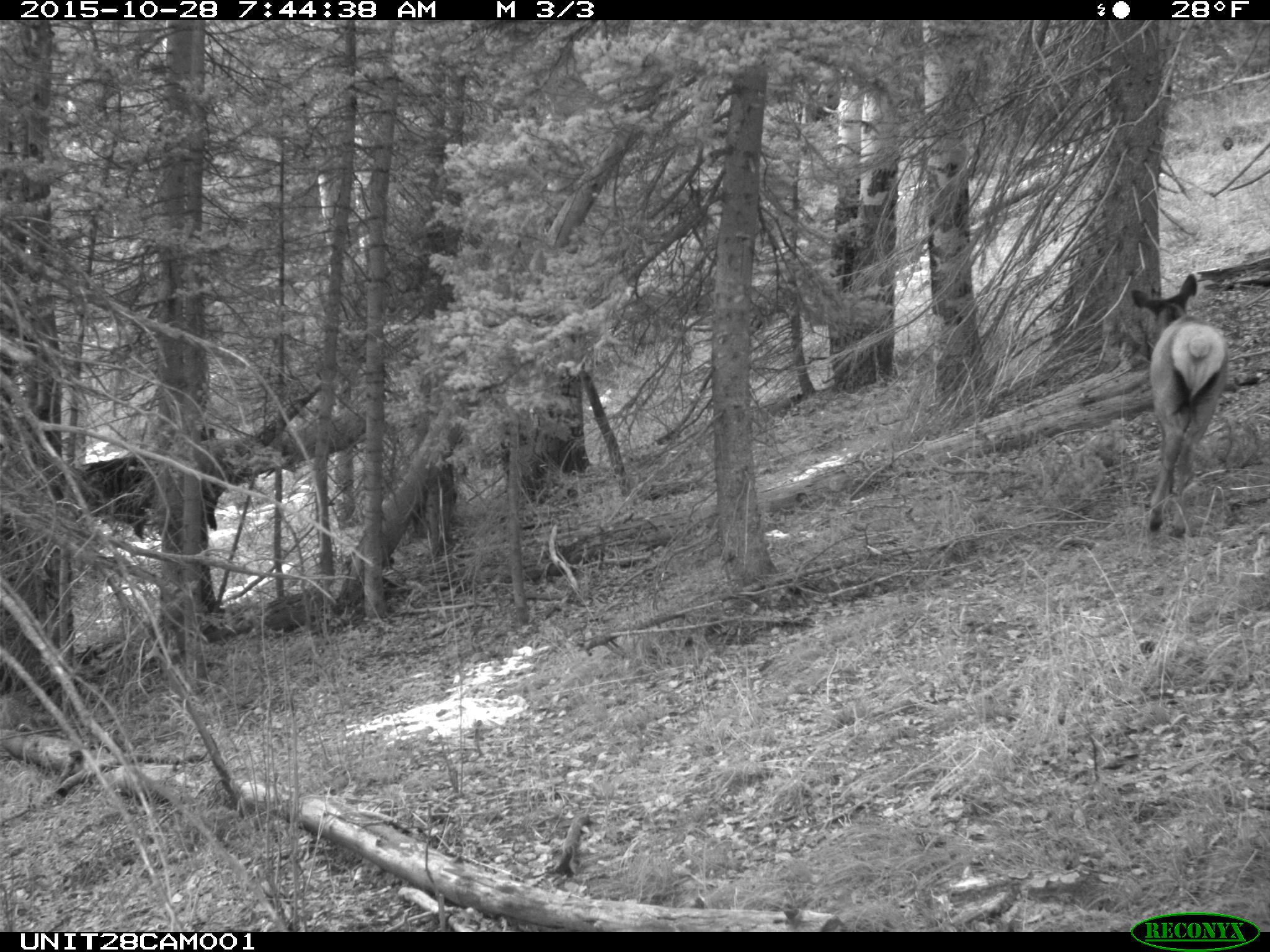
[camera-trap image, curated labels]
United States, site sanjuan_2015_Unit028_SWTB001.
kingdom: Animalia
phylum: Chordata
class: Mammalia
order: Artiodactyla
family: Cervidae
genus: Cervus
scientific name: Cervus elaphus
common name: red deer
Cervus elaphus (red deer).